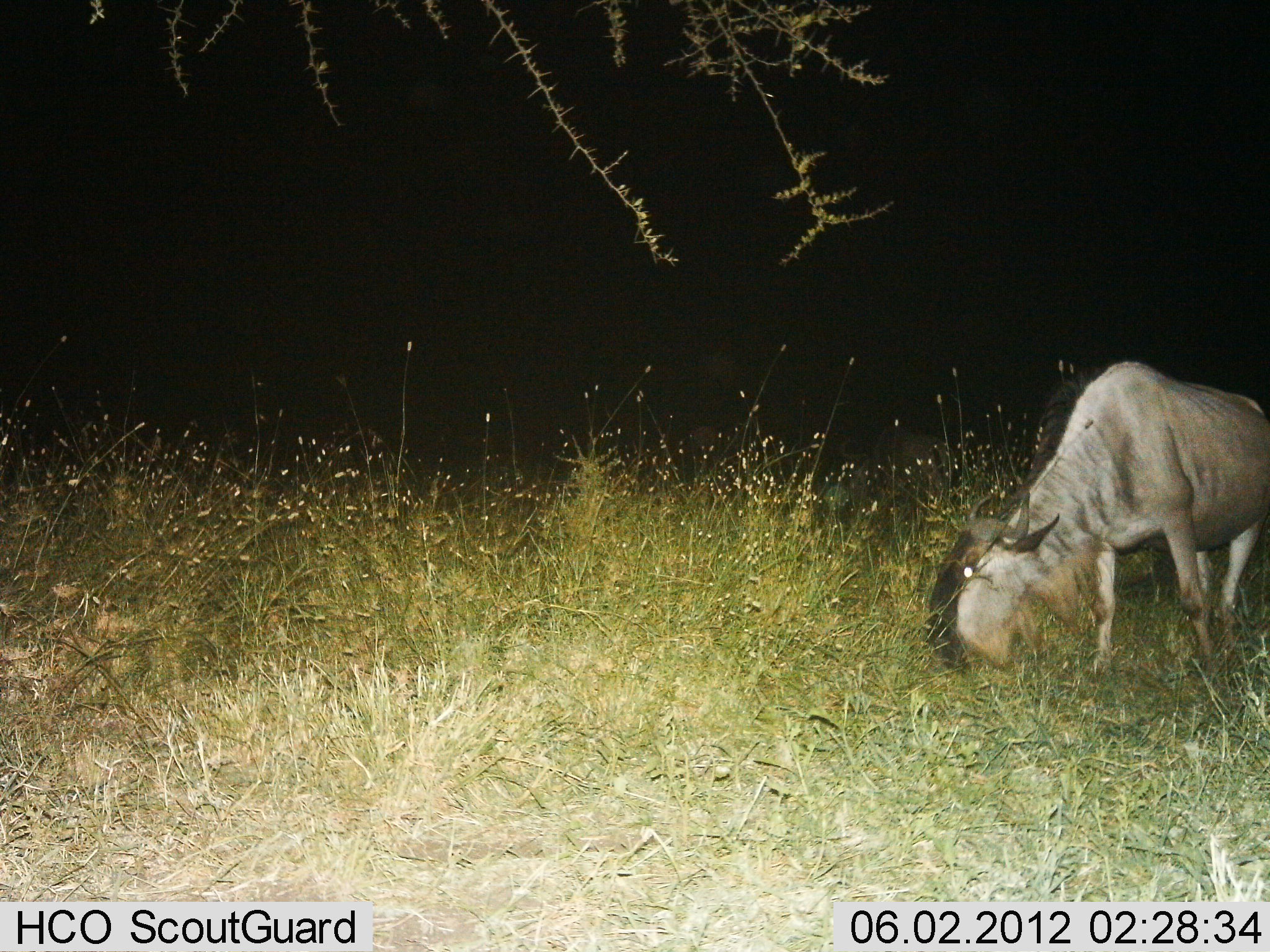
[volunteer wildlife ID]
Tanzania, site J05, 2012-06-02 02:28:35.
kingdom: Animalia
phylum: Chordata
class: Mammalia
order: Artiodactyla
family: Bovidae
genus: Connochaetes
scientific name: Connochaetes taurinus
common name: blue wildebeest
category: wildebeest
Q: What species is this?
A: Wildebeest (blue wildebeest) (Connochaetes taurinus).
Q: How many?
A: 1.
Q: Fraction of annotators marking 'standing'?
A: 10%.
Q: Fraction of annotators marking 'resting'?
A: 0%.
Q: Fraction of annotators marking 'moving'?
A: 0%.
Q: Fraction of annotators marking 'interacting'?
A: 0%.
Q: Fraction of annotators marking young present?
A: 0%.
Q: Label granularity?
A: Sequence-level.